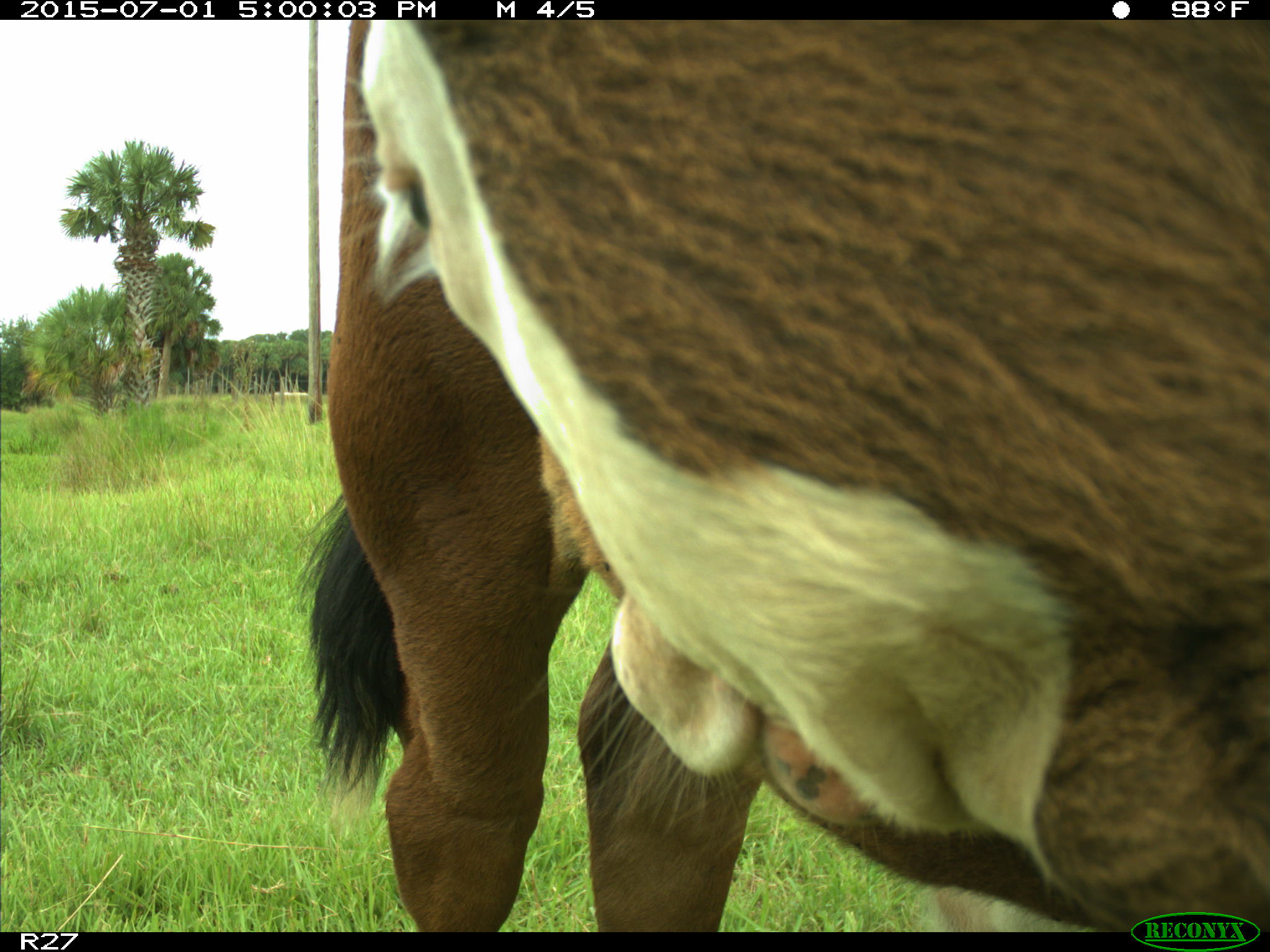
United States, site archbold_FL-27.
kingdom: Animalia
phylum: Chordata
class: Mammalia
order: Artiodactyla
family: Bovidae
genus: Bos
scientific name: Bos taurus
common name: domestic cow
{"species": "Bos taurus (domestic cow)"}